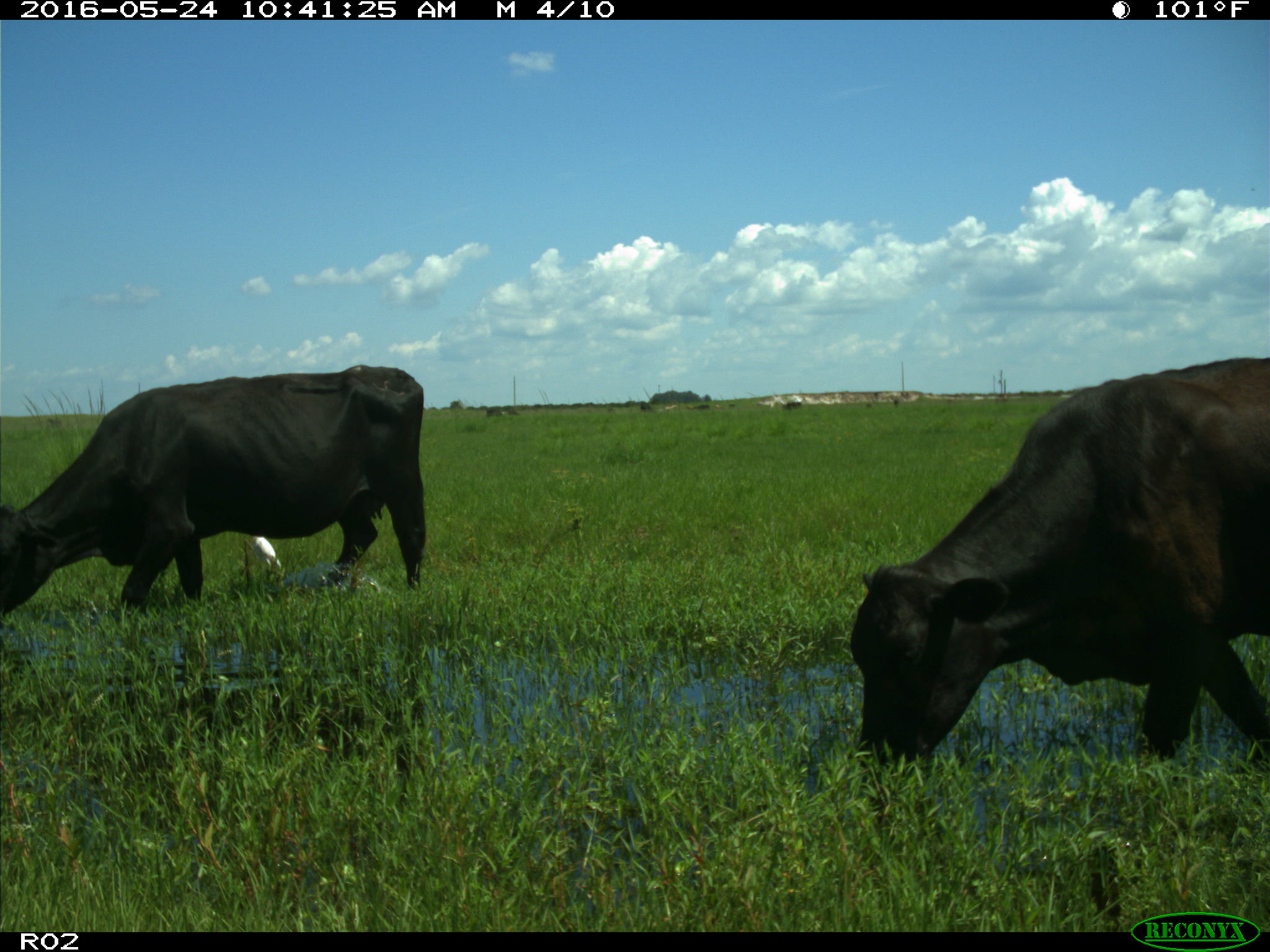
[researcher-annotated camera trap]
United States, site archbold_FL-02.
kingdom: Animalia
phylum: Chordata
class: Mammalia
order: Artiodactyla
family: Bovidae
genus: Bos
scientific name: Bos taurus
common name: domestic cow